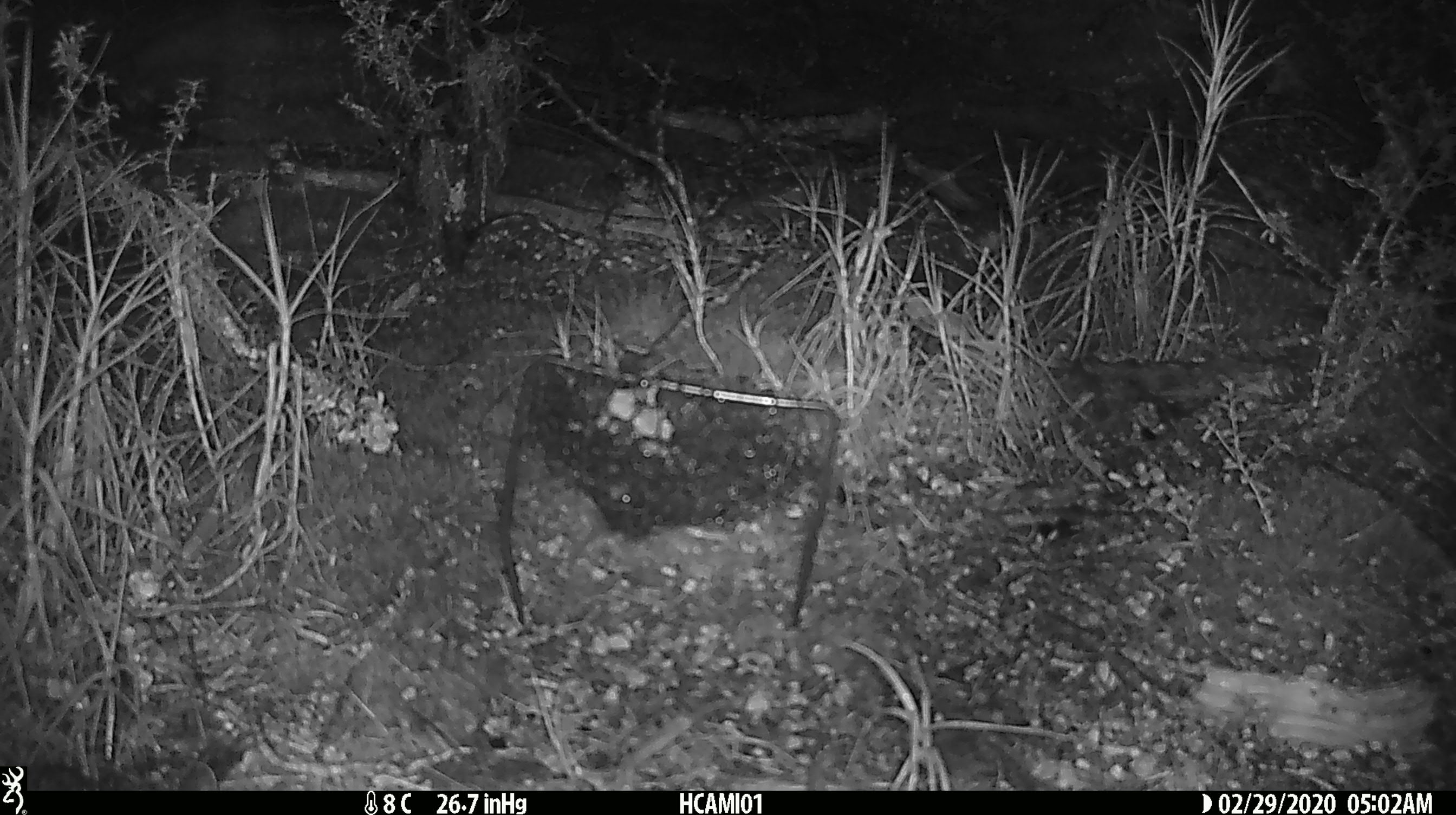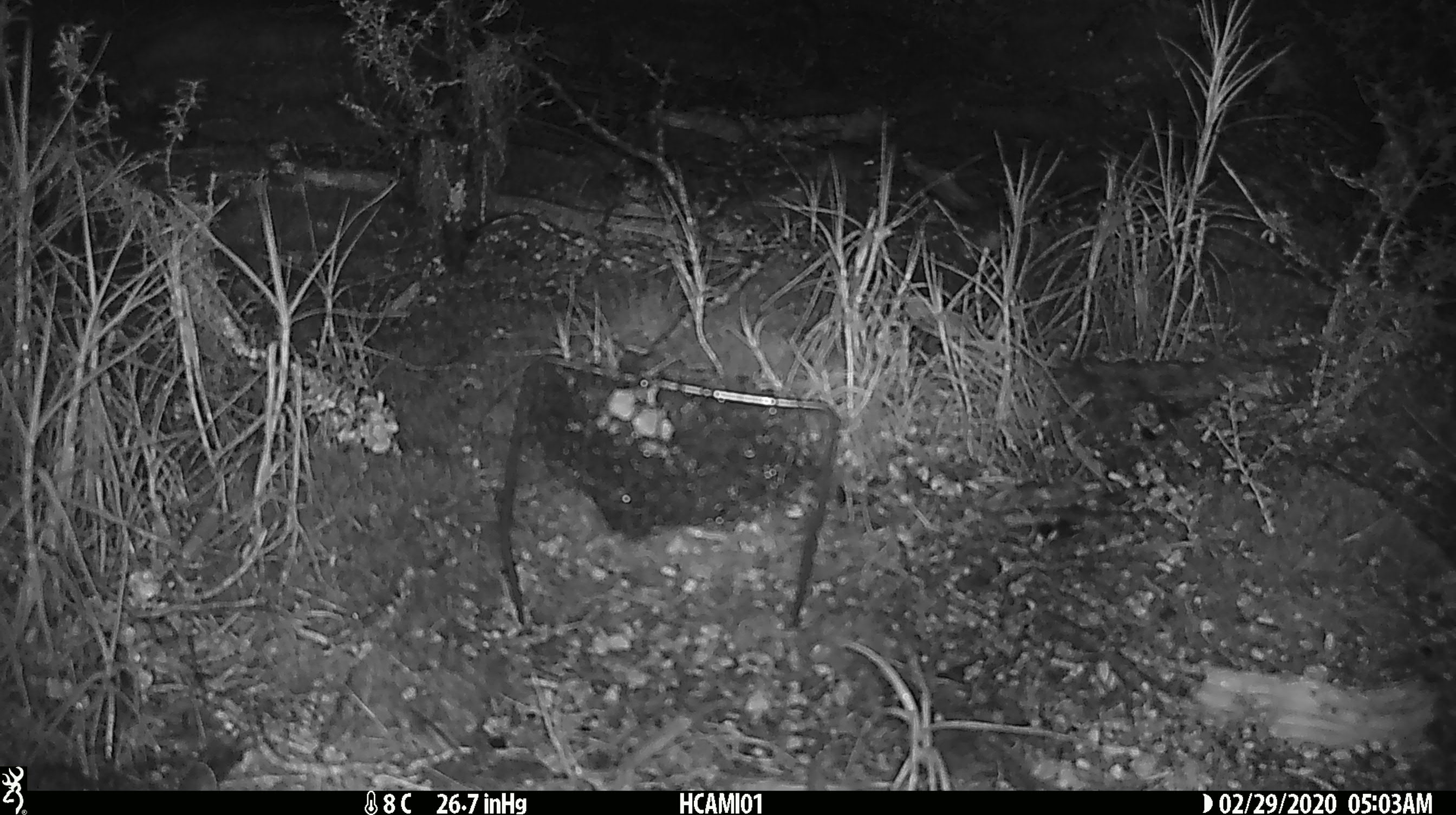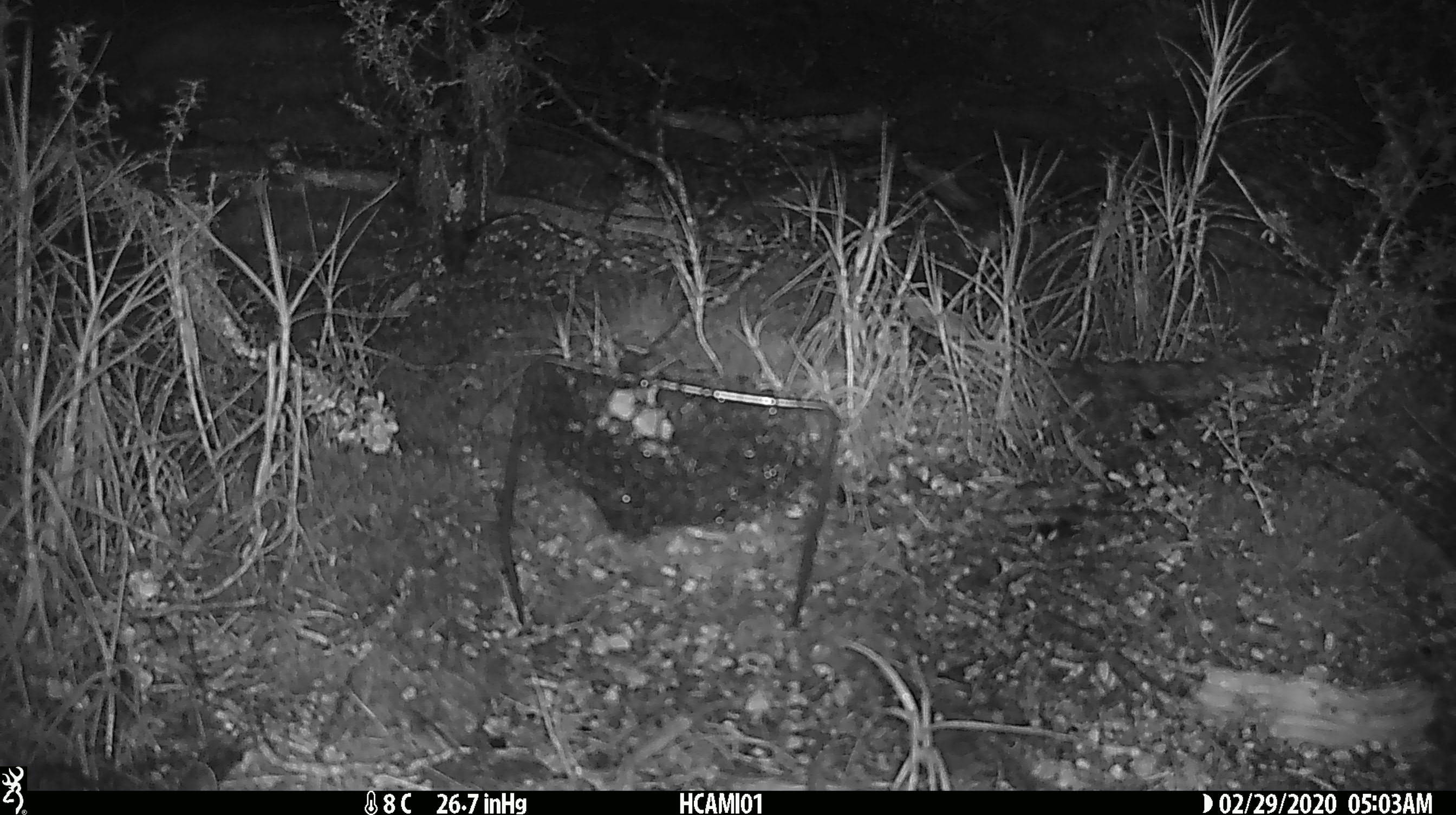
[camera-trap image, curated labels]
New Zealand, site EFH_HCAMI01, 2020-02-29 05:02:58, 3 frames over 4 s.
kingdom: Animalia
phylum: Chordata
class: Mammalia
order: Rodentia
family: Muridae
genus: Mus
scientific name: Mus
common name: mouse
Mouse (Mus).